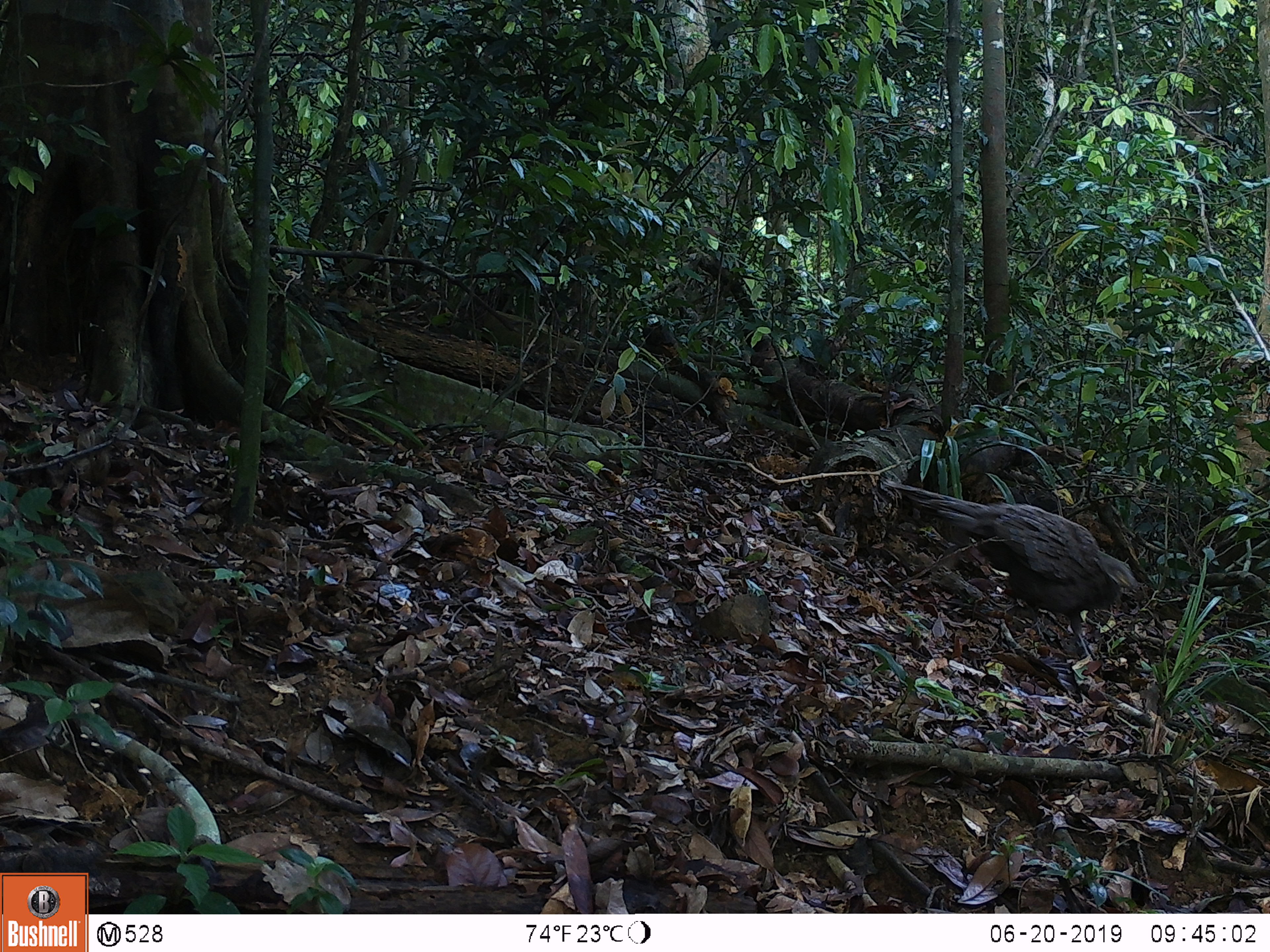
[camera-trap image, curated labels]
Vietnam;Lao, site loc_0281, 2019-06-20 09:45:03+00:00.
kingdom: Animalia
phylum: Chordata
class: Aves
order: Galliformes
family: Phasianidae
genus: Polyplectron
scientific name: Polyplectron bicalcaratum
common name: gray peacock-pheasant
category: grey peacock pheasant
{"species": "grey peacock pheasant (gray peacock-pheasant) (Polyplectron bicalcaratum)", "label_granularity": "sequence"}